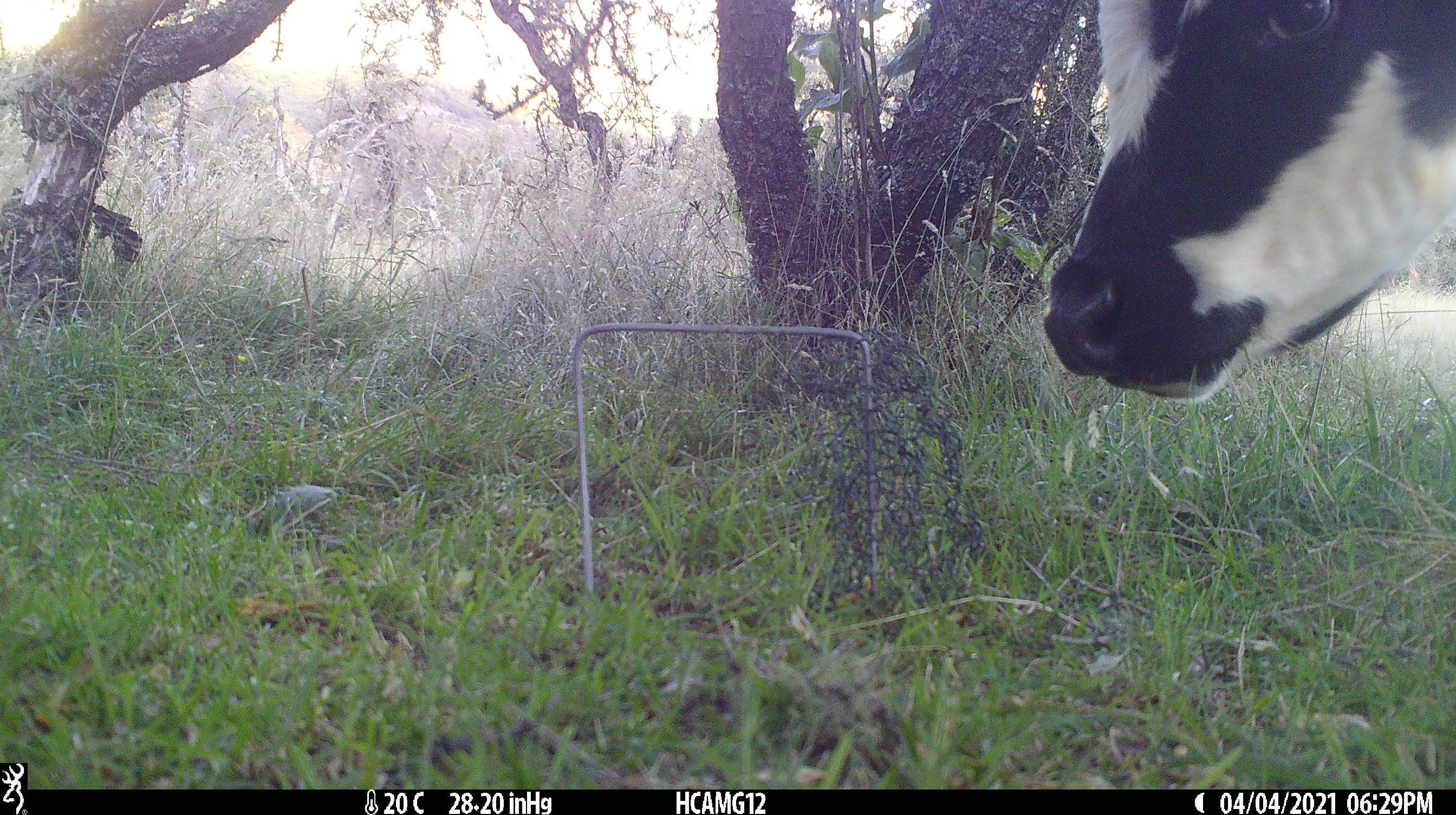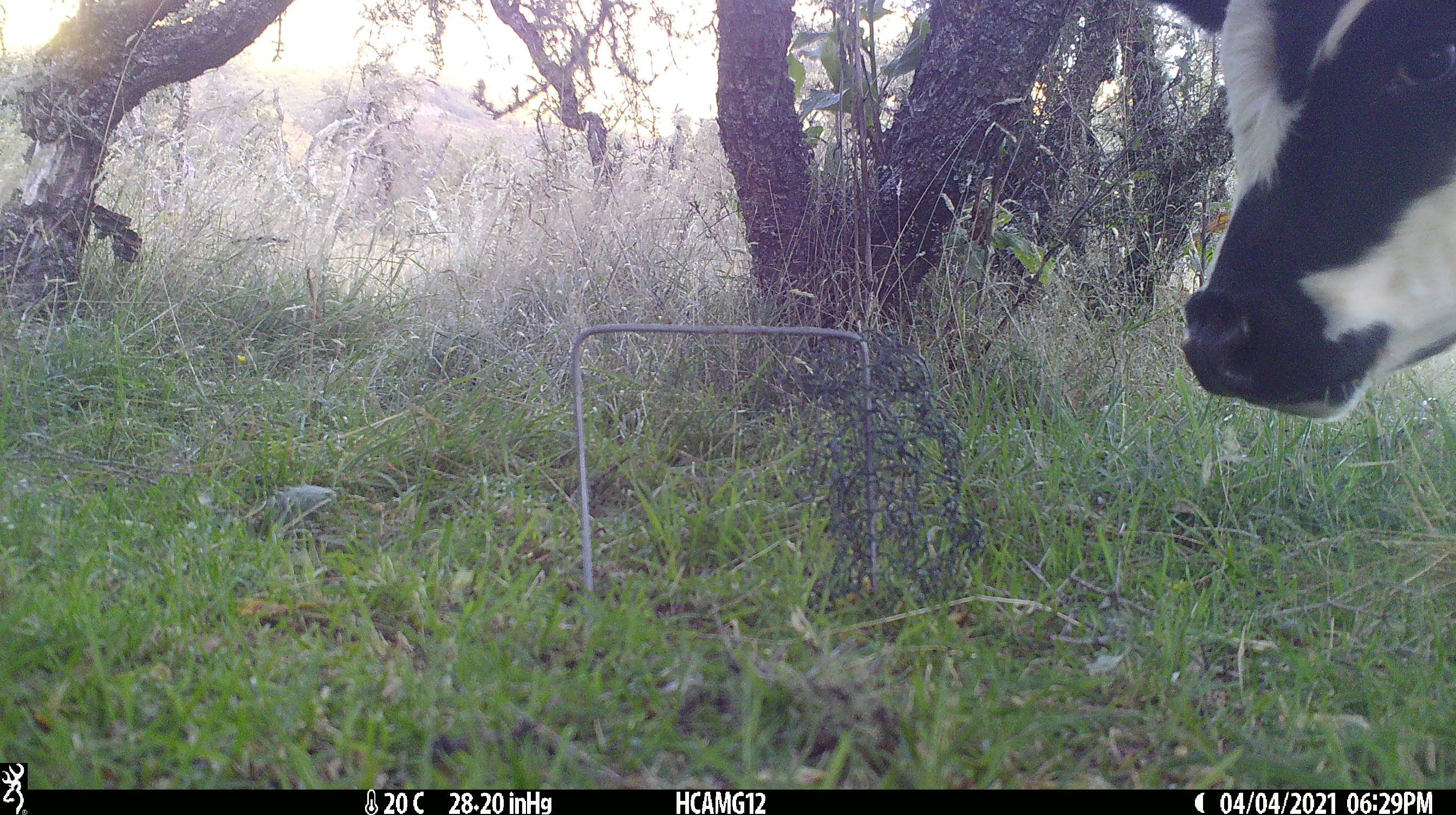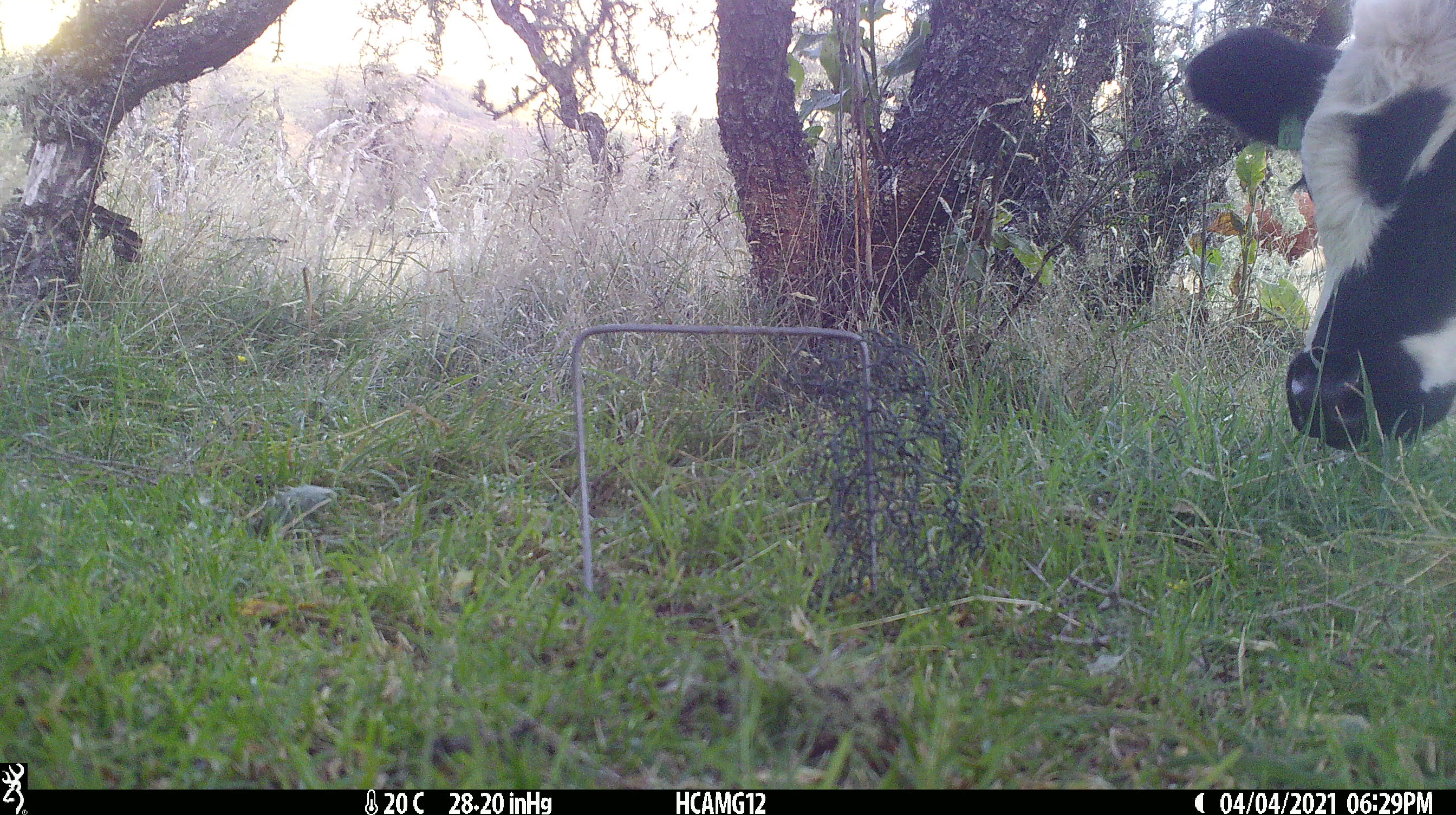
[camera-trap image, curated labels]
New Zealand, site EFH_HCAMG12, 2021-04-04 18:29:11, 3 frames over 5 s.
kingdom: Animalia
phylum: Chordata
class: Mammalia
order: Artiodactyla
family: Bovidae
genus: Bos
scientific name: Bos taurus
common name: domestic cow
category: cow